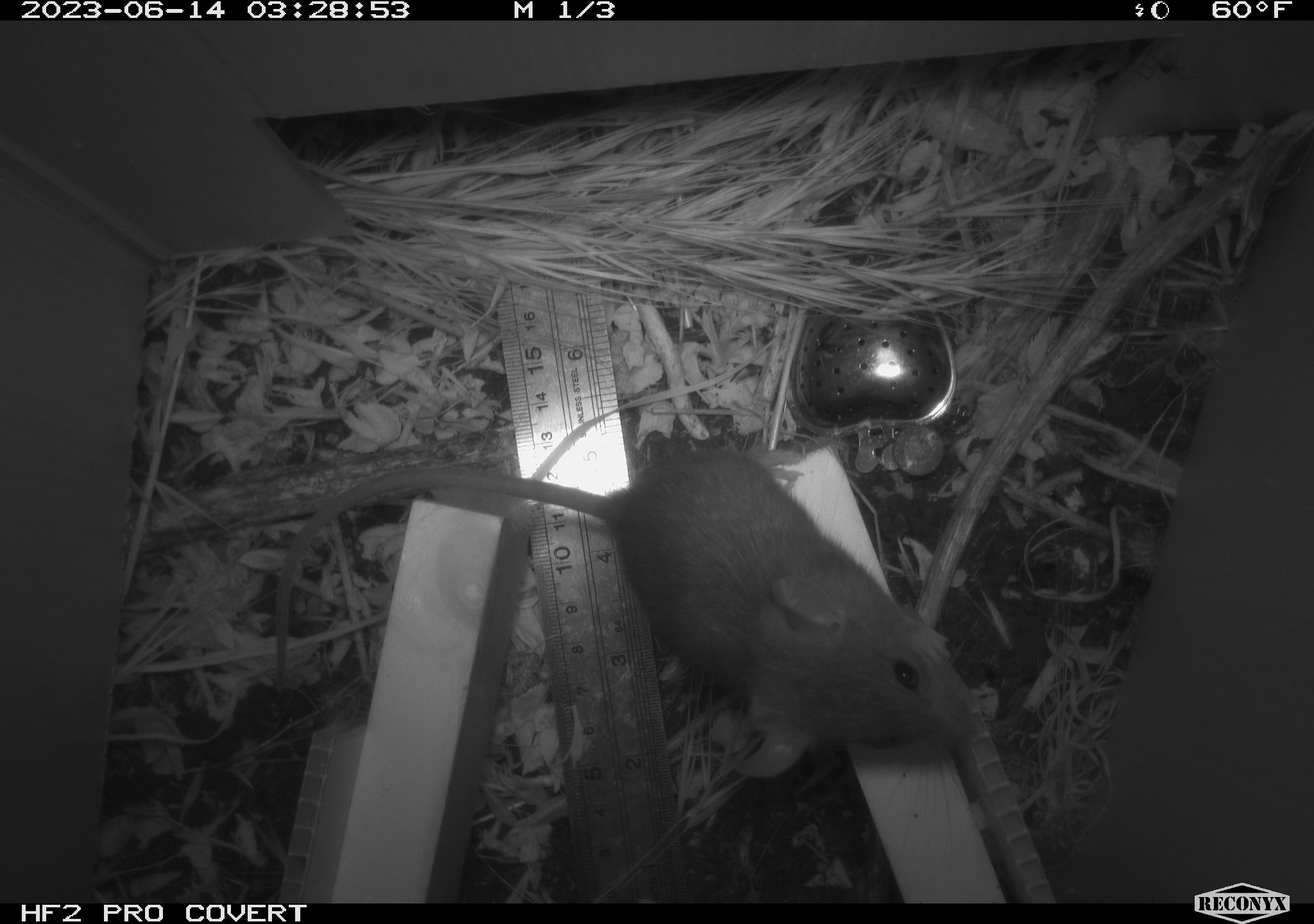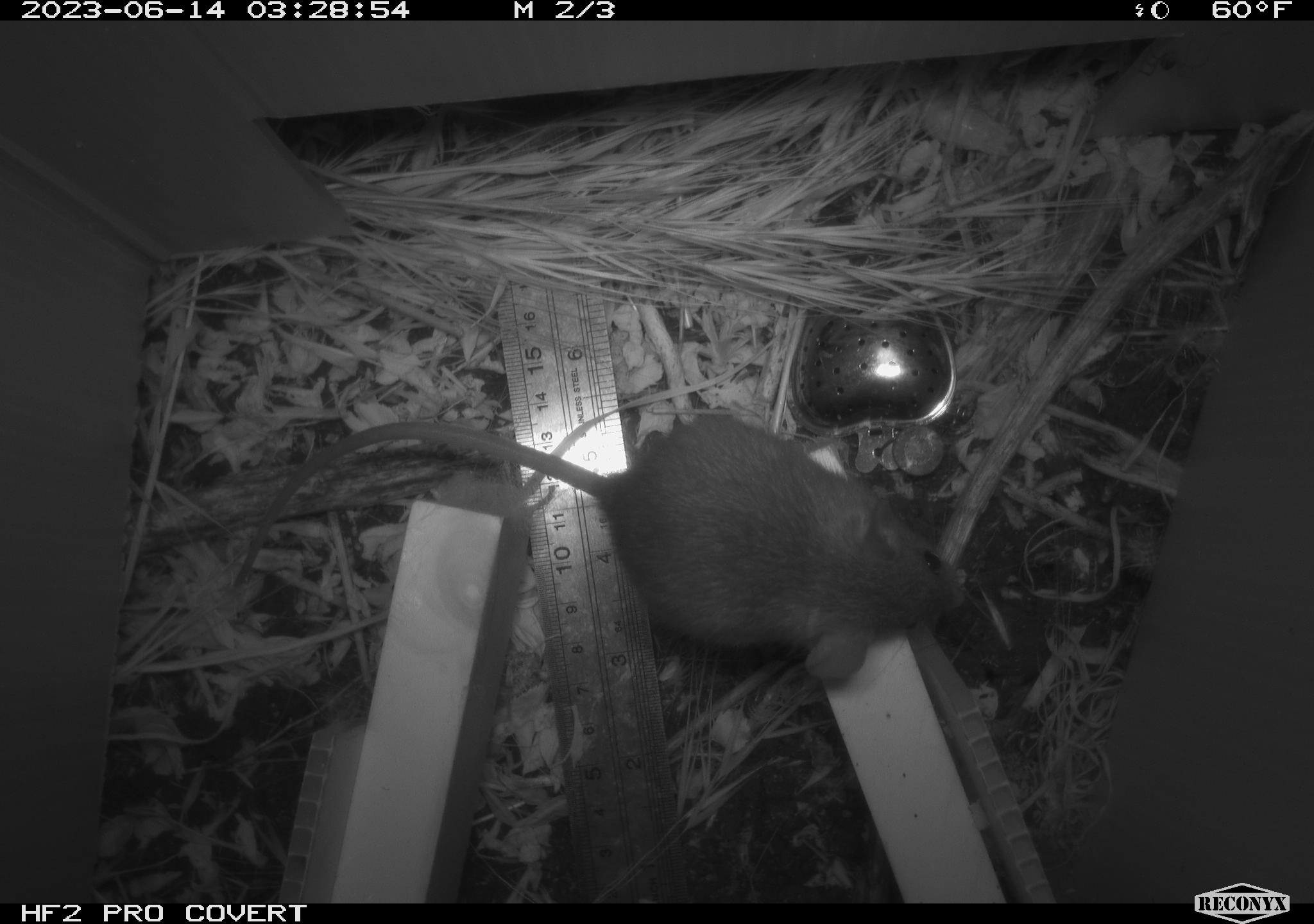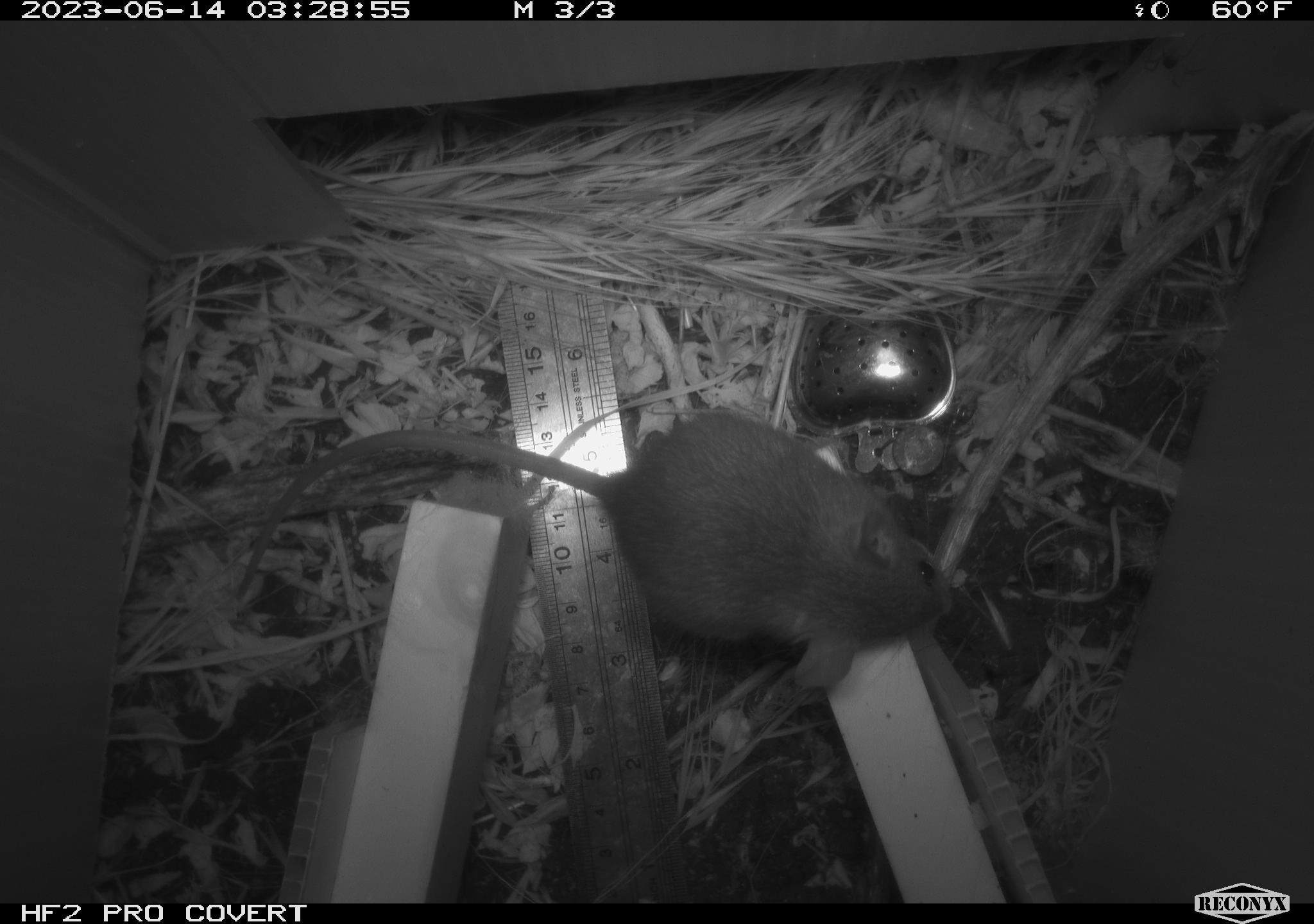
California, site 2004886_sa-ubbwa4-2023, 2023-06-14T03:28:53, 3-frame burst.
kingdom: Animalia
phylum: Chordata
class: Mammalia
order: Rodentia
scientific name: Rodentia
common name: mouse species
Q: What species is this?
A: Mouse species (Rodentia).